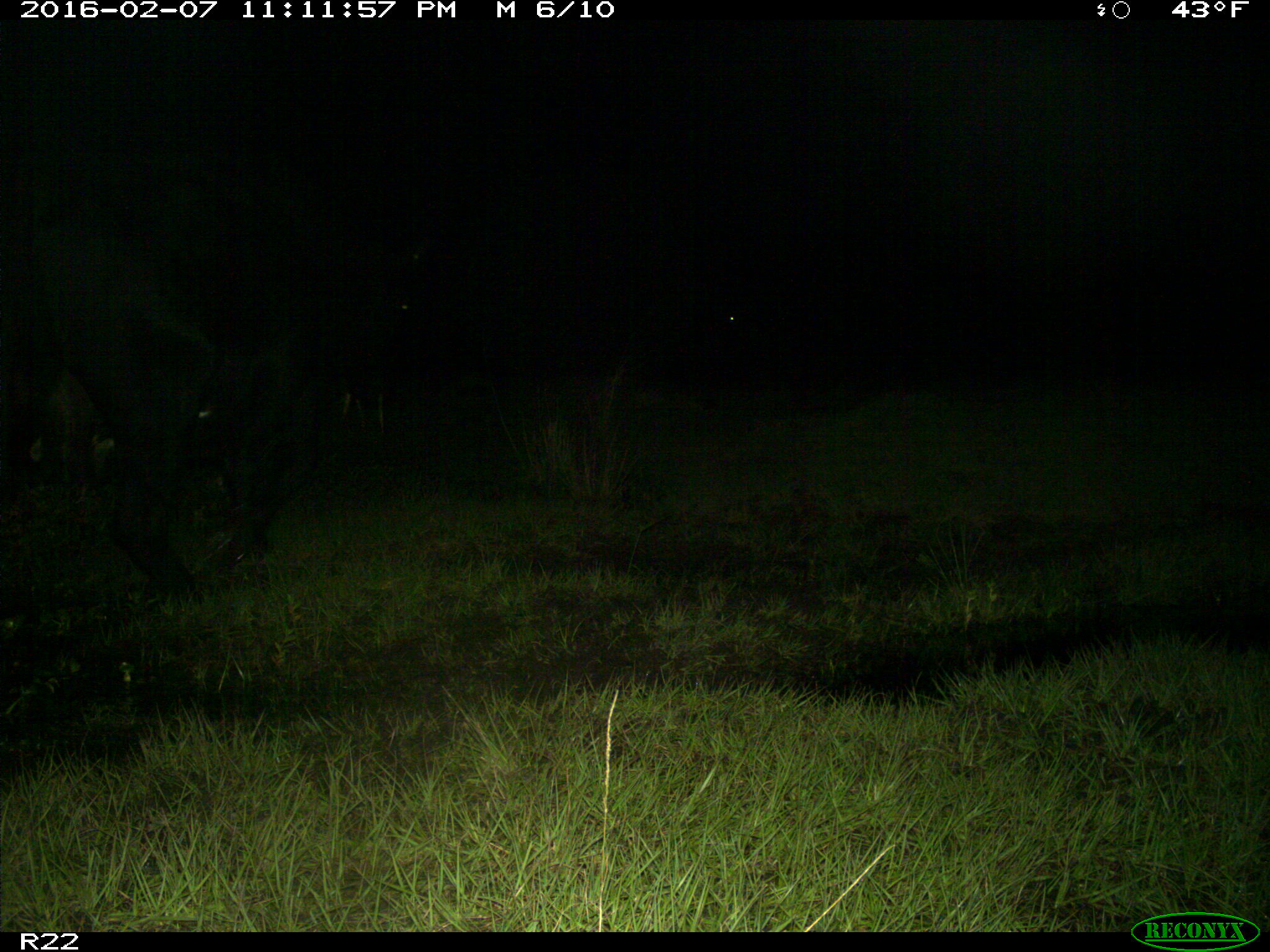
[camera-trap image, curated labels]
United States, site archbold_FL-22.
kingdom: Animalia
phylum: Chordata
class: Mammalia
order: Artiodactyla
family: Bovidae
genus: Bos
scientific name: Bos taurus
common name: domestic cow